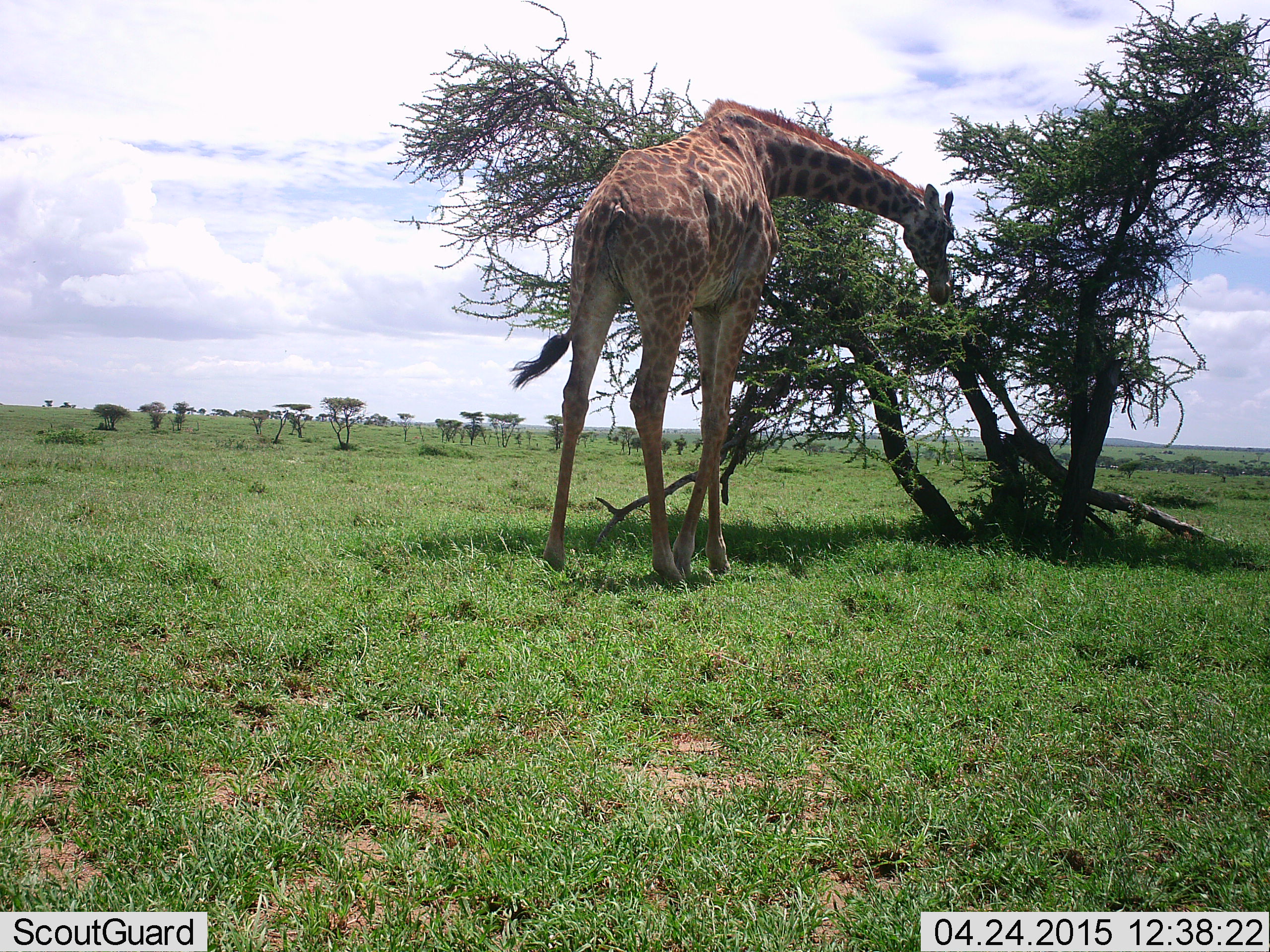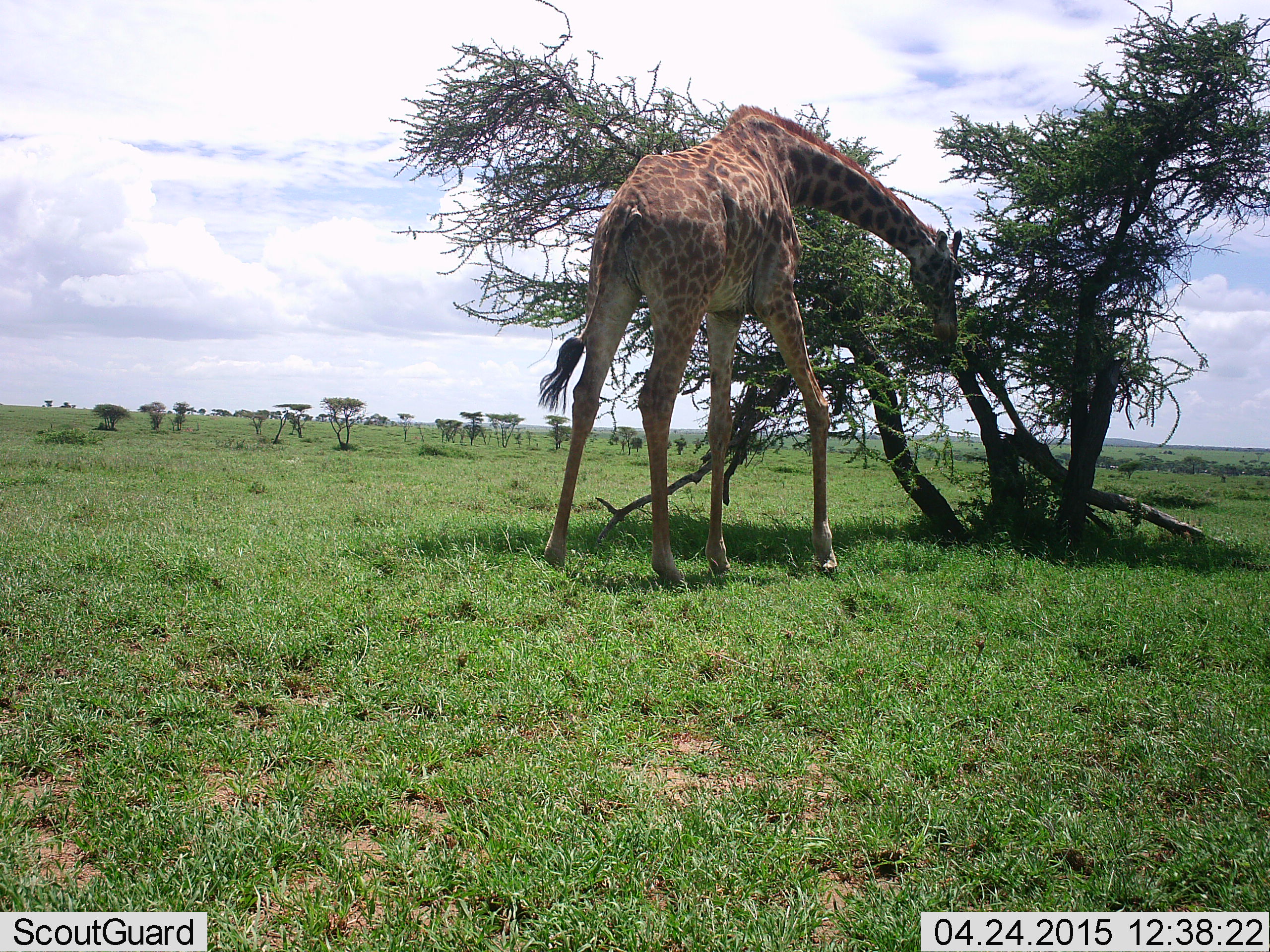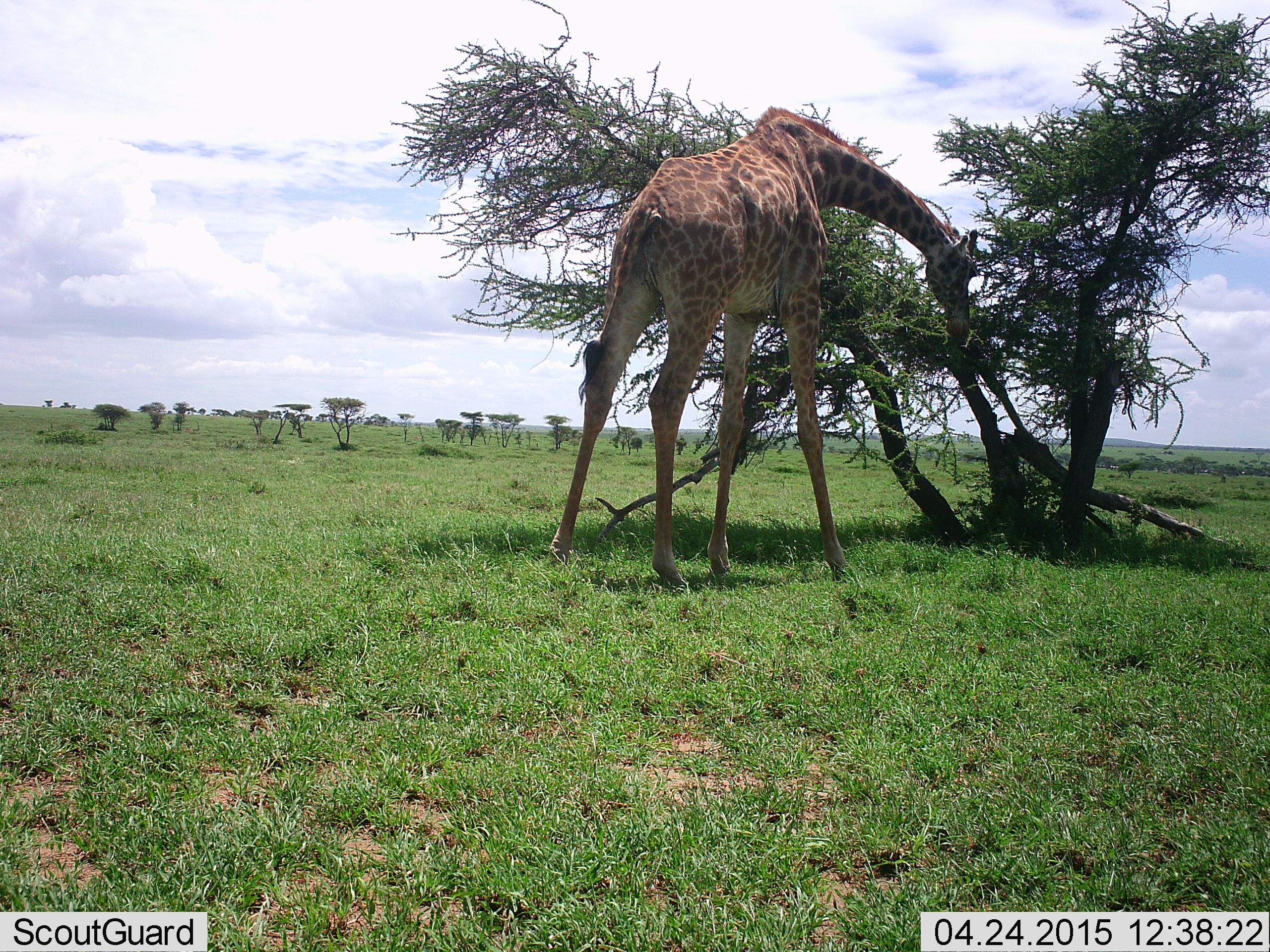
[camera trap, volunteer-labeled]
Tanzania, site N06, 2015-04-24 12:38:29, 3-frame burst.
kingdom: Animalia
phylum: Chordata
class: Mammalia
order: Artiodactyla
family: Giraffidae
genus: Giraffa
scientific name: Giraffa camelopardalis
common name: giraffe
Giraffe (Giraffa camelopardalis), count 1. Behavior (volunteer vote fractions): standing 40%, resting 0%, moving 0%, interacting 0%. Young present (vote fraction): 0%. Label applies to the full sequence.